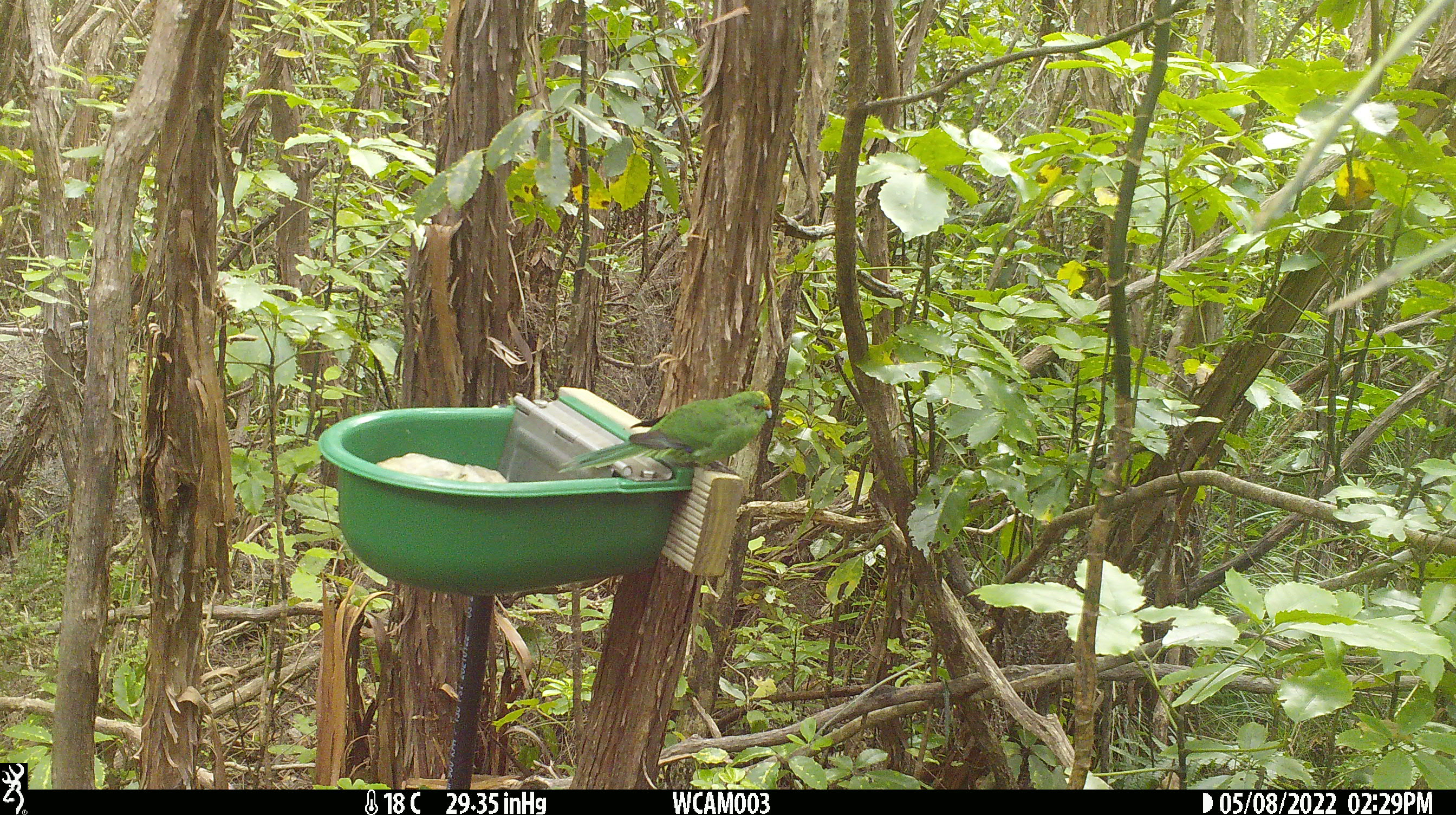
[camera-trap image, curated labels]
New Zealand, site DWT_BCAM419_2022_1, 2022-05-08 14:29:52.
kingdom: Animalia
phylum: Chordata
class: Aves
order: Psittaciformes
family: Psittaculidae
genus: Cyanoramphus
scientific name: Cyanoramphus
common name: parakeet